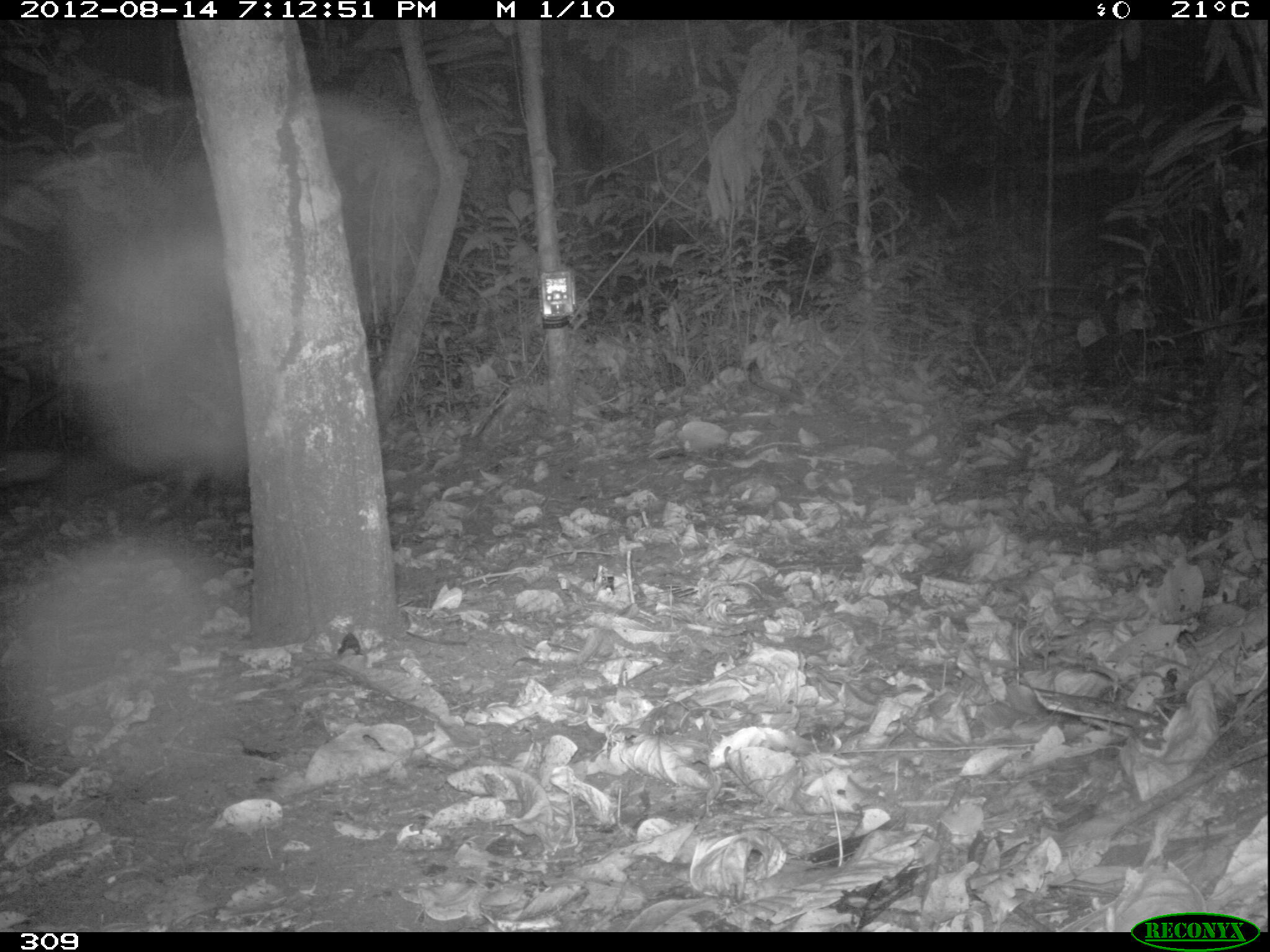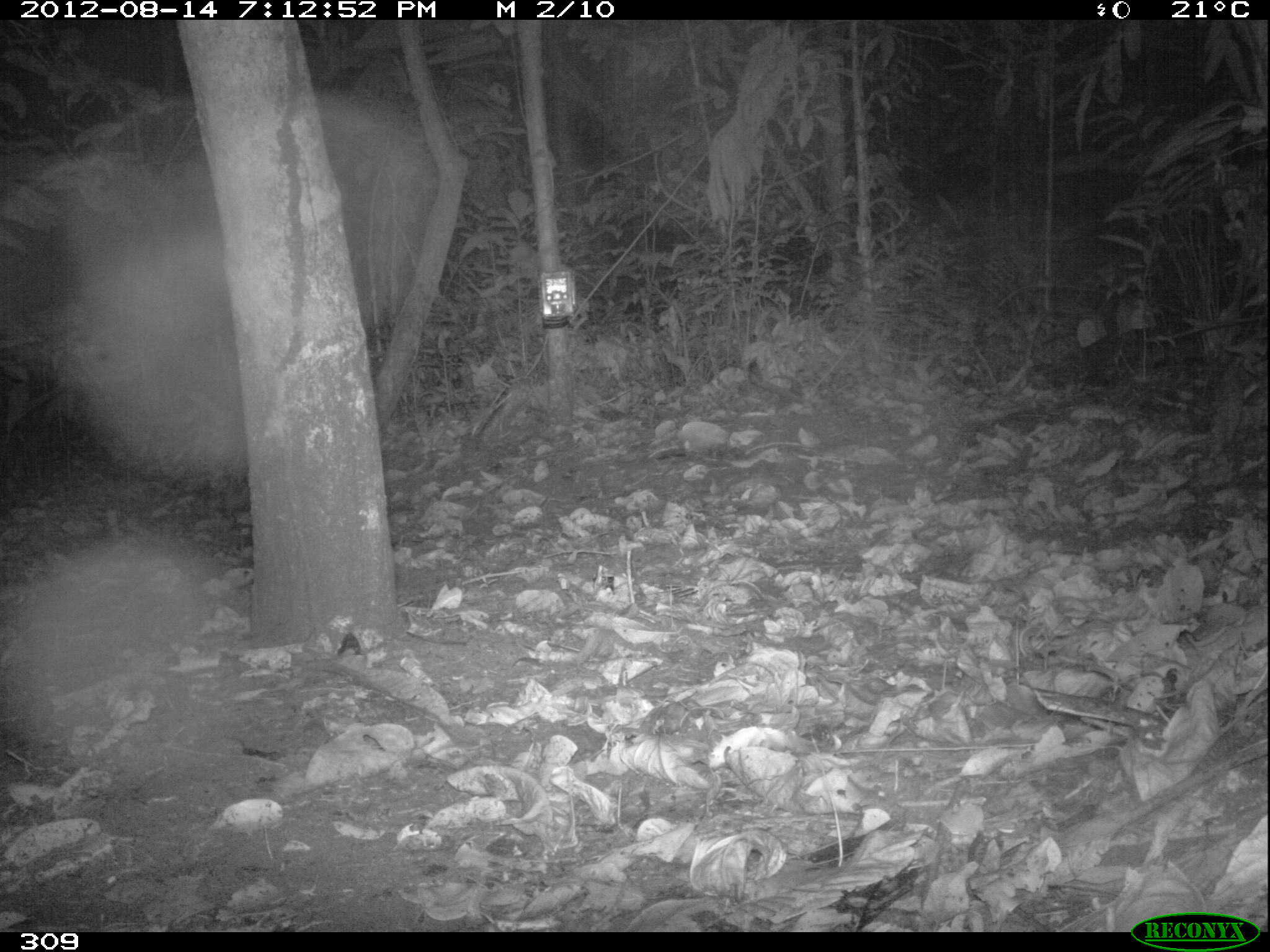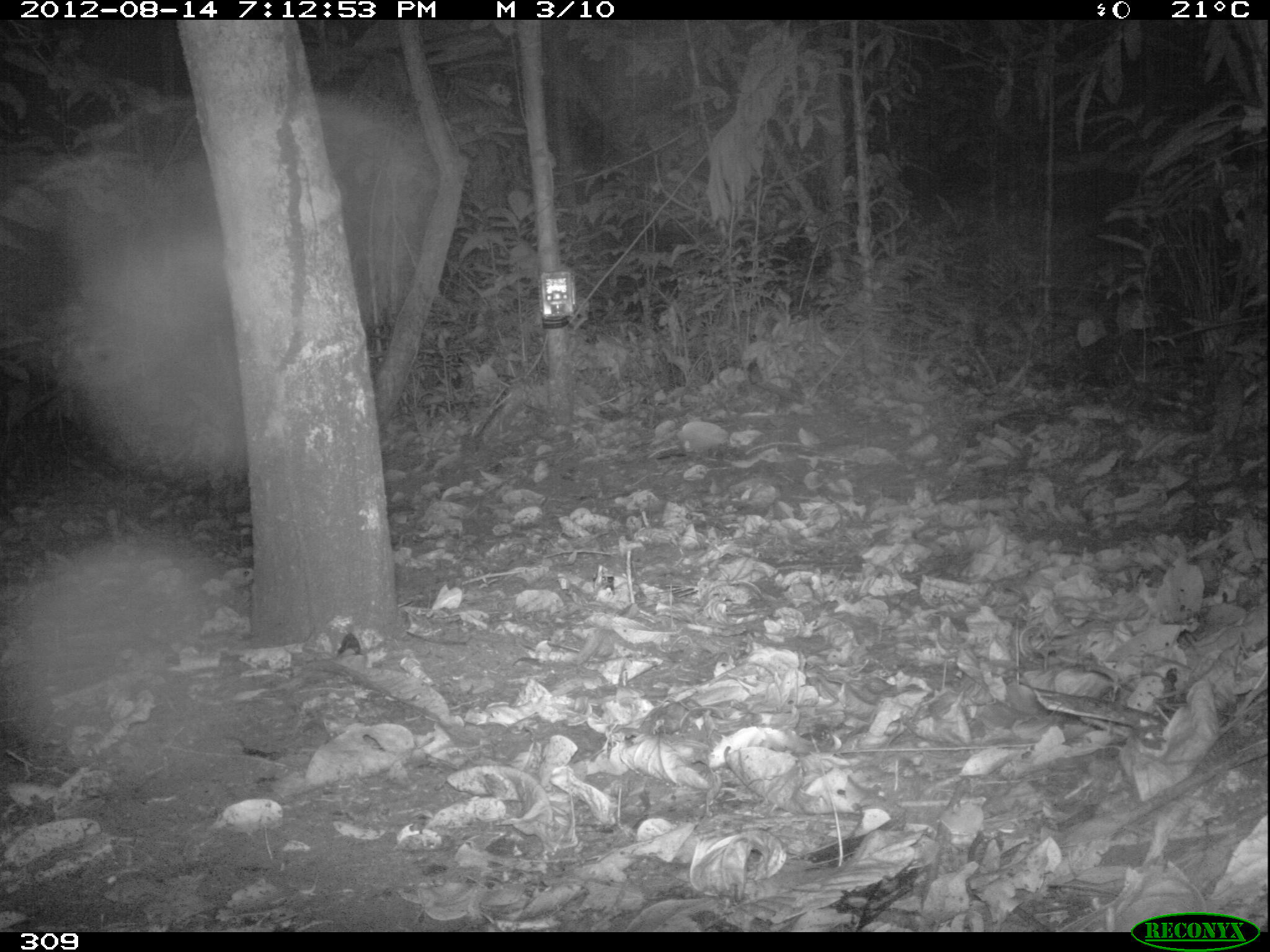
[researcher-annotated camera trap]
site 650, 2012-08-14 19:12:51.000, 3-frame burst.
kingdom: Animalia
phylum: Chordata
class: Mammalia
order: Carnivora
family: Mustelidae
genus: Eira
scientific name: Eira barbara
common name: tayra